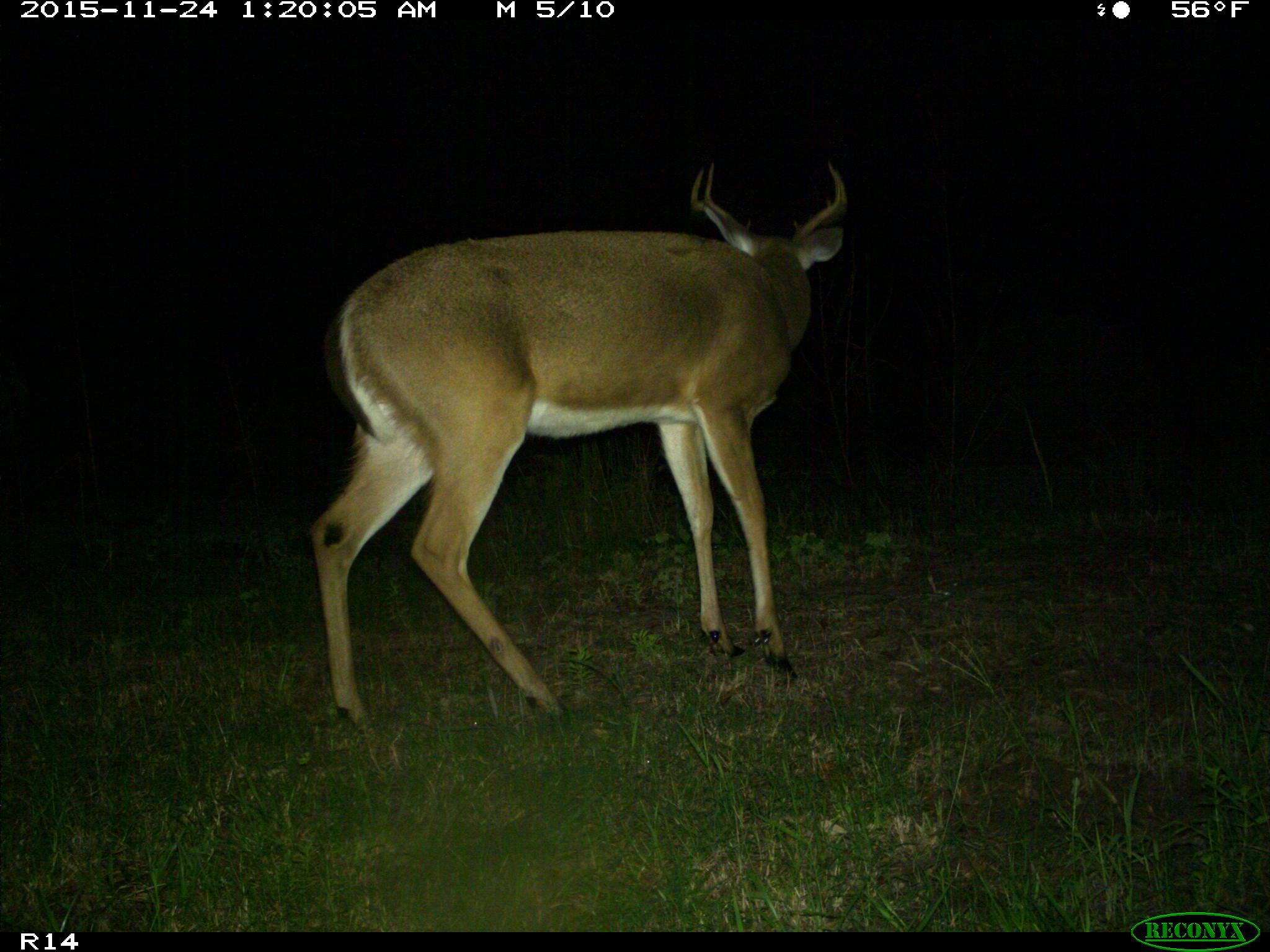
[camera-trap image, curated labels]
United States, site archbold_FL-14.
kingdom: Animalia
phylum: Chordata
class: Mammalia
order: Artiodactyla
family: Cervidae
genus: Odocoileus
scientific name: Odocoileus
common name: deer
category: unidentified deer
Unidentified deer (deer) (Odocoileus).